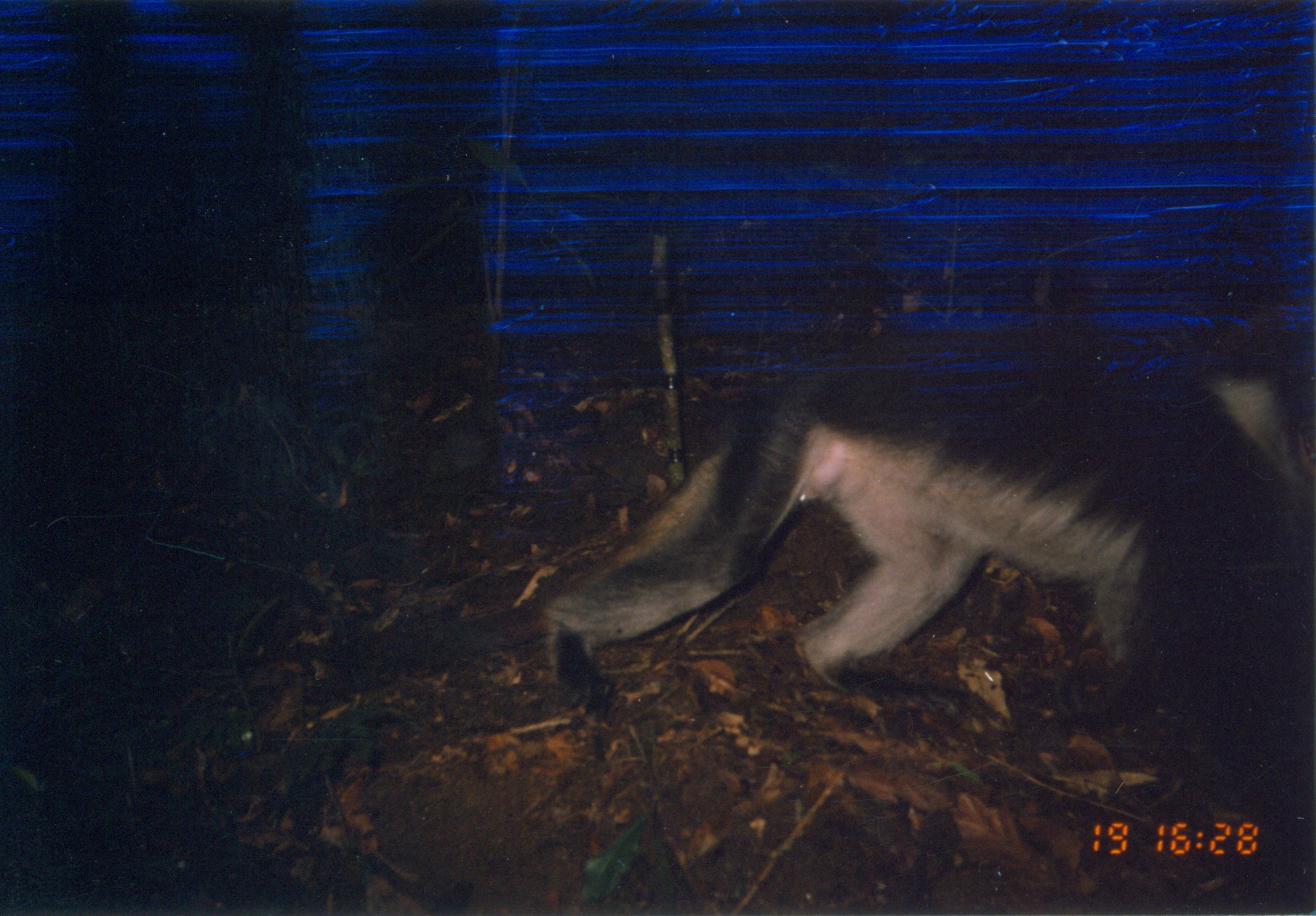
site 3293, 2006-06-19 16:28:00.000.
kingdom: Animalia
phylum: Chordata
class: Mammalia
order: Primates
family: Cercopithecidae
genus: Piliocolobus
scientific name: Piliocolobus gordonorum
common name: udzungwa red colobus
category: procolobus gordonorum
Procolobus gordonorum (udzungwa red colobus) (Piliocolobus gordonorum), count 1.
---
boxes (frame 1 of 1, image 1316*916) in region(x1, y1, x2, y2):
procolobus gordonorum: region(540, 325, 1316, 727)